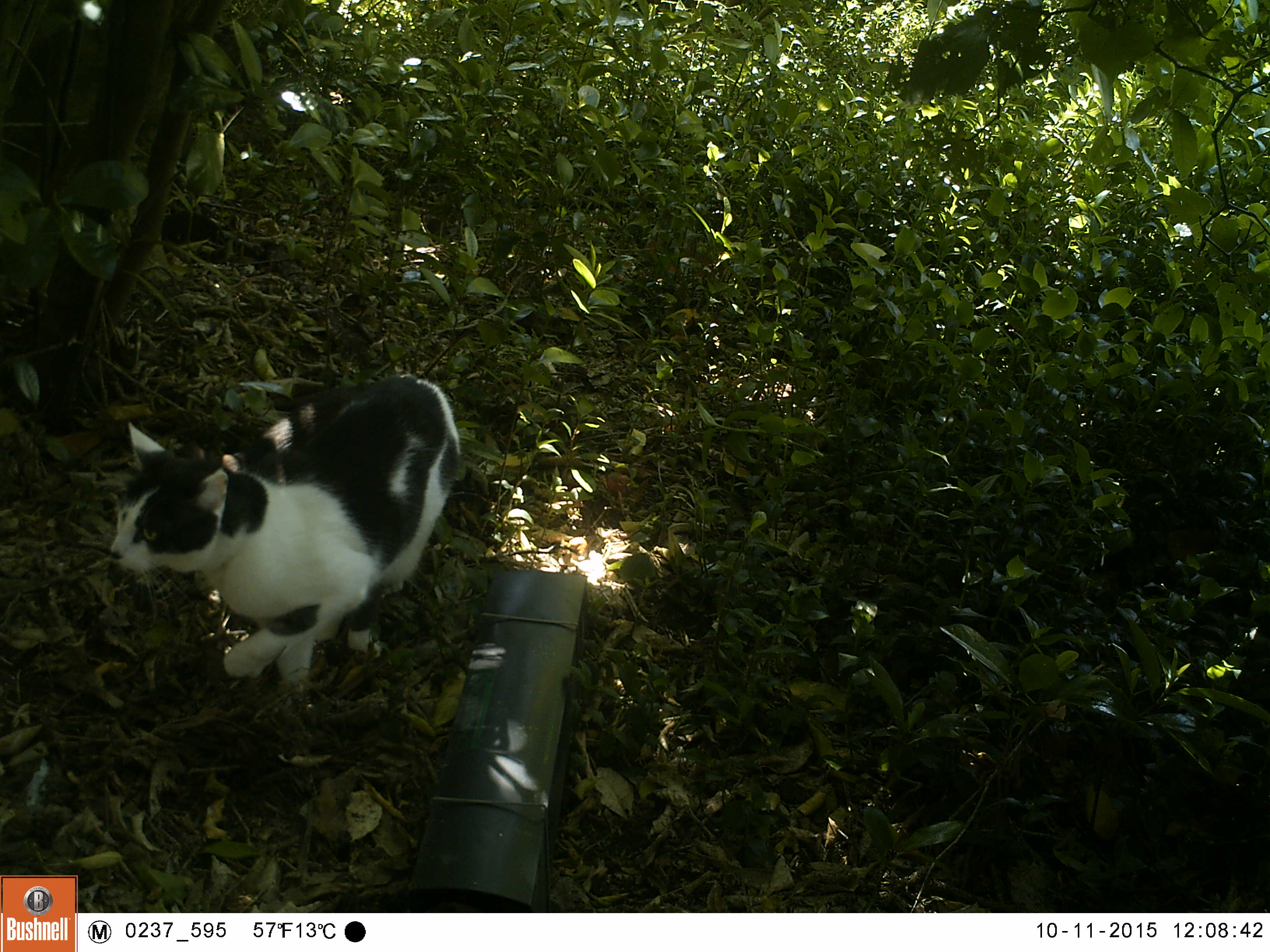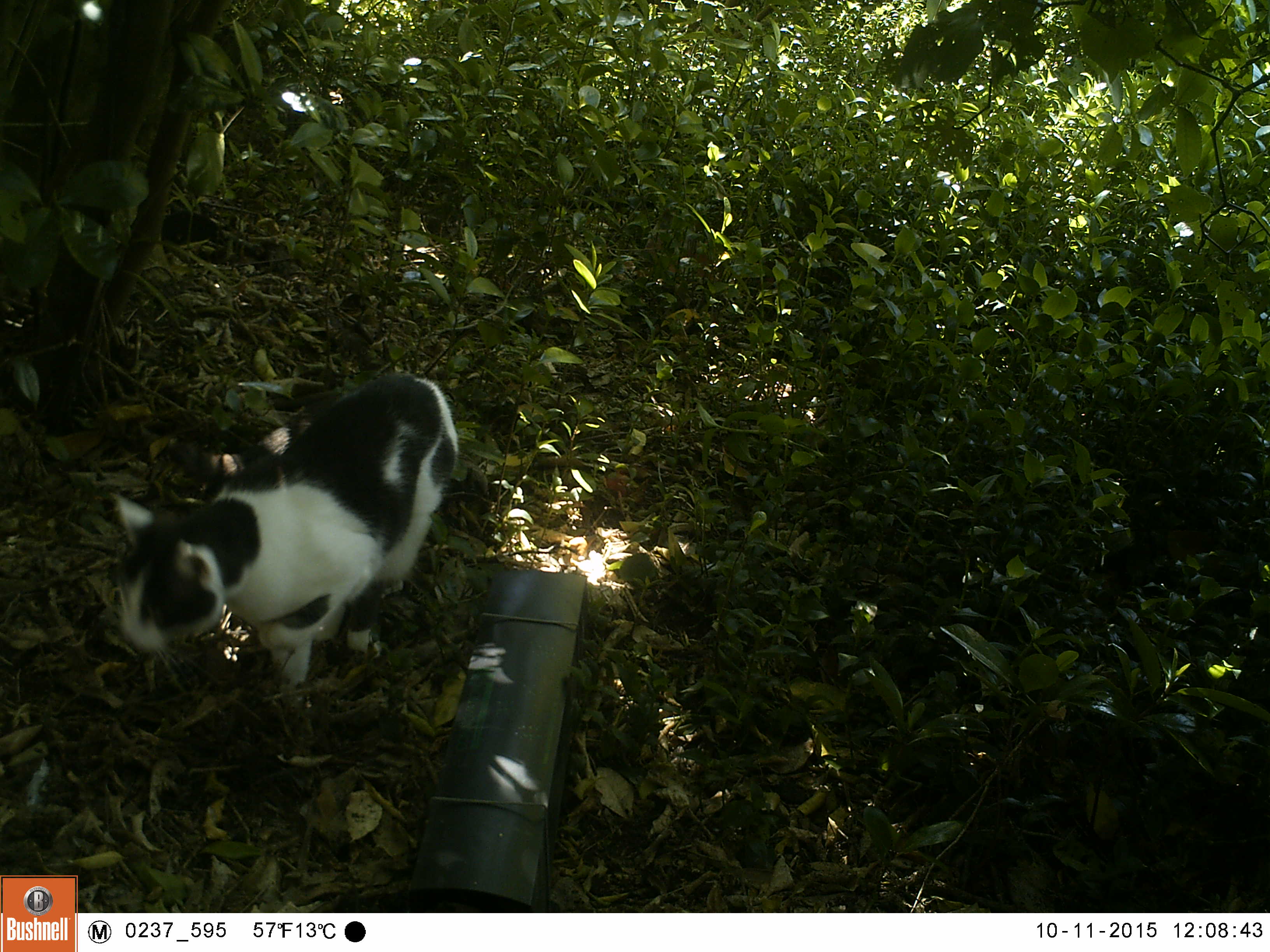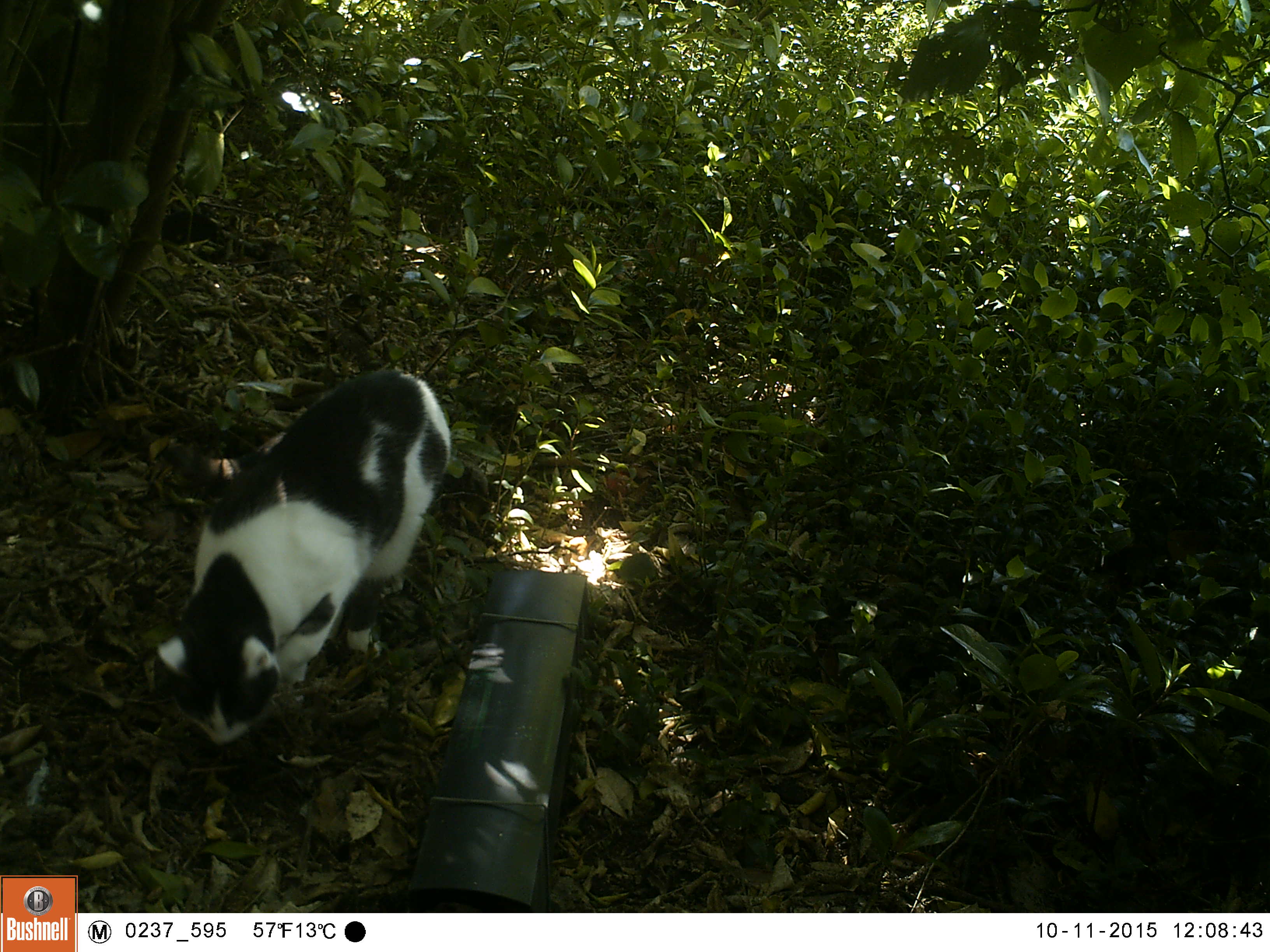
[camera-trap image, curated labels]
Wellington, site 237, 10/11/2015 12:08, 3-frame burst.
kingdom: Animalia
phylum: Chordata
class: Mammalia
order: Carnivora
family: Felidae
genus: Felis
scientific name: Felis catus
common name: cat